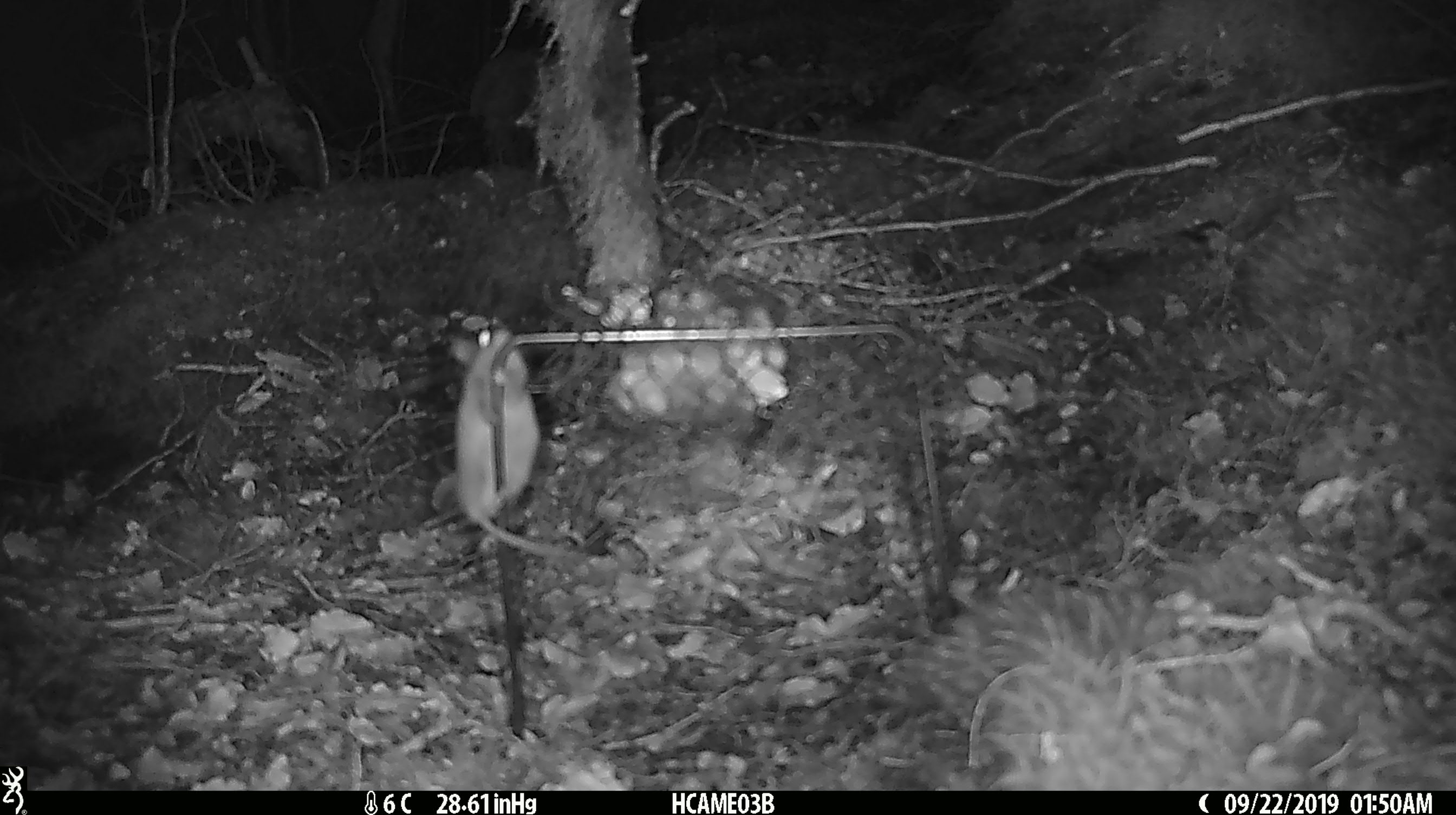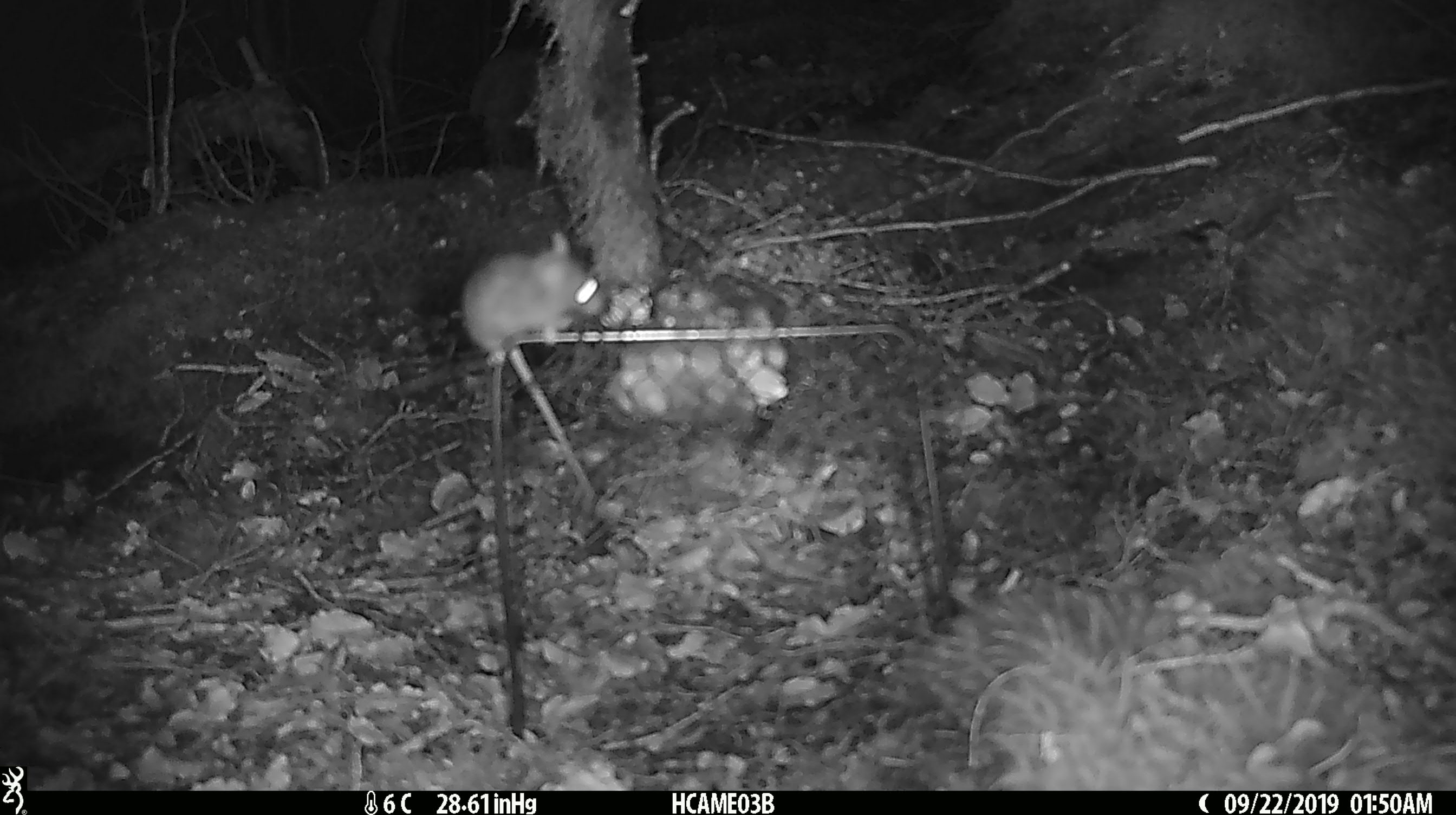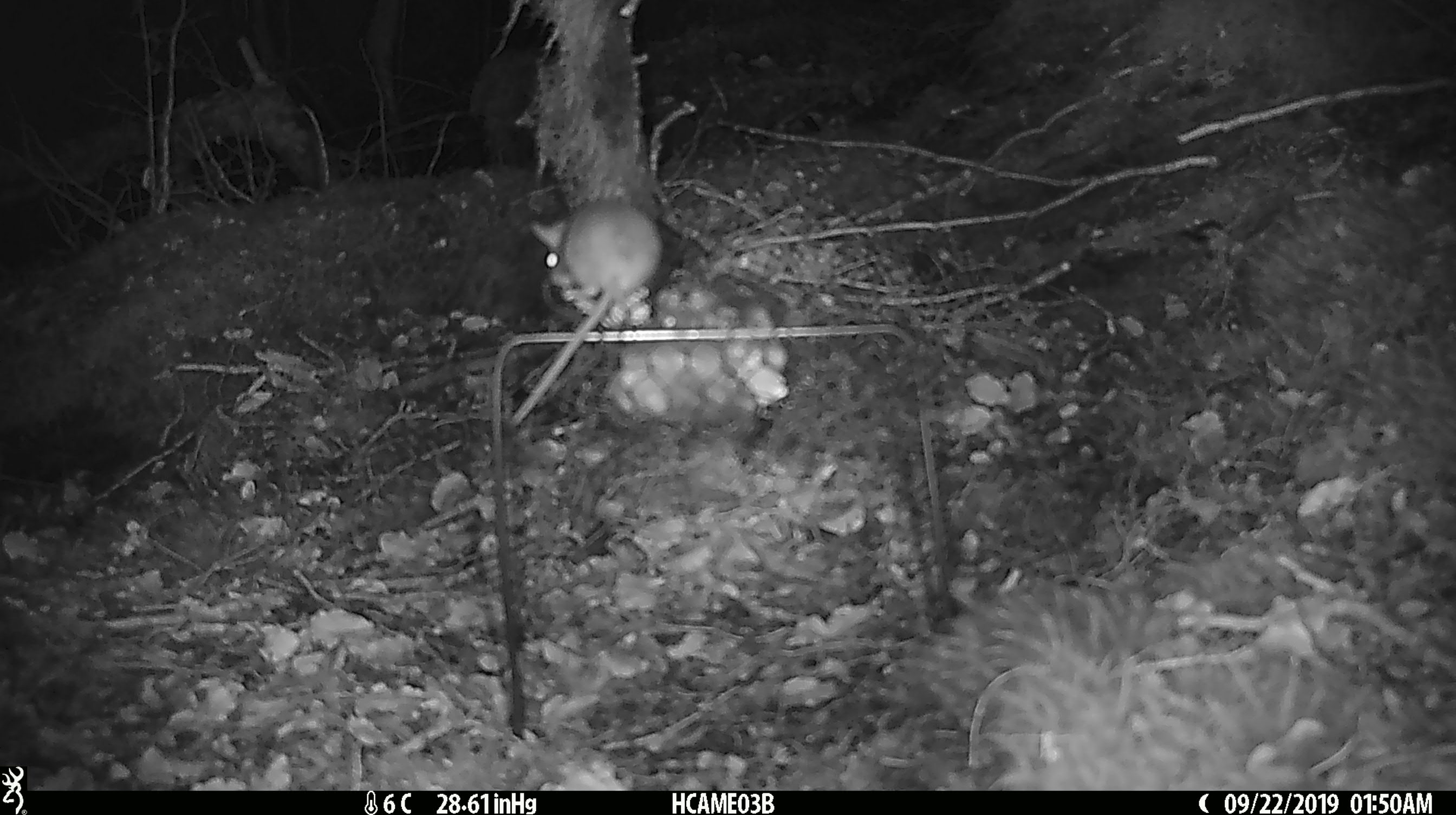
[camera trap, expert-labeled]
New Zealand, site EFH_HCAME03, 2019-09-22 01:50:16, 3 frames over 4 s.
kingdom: Animalia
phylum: Chordata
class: Mammalia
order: Rodentia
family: Muridae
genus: Mus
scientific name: Mus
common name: mouse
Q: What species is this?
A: Mouse (Mus).